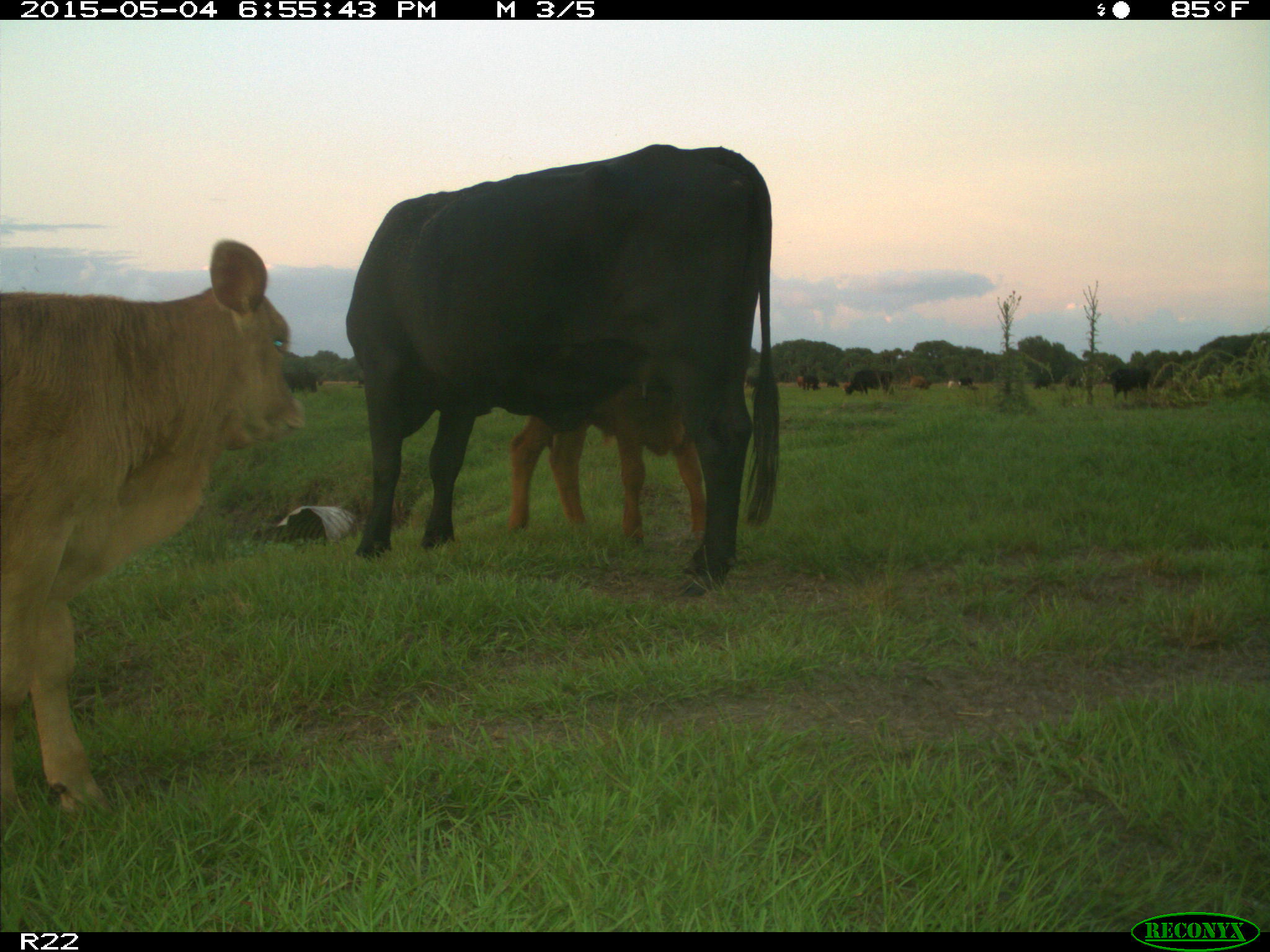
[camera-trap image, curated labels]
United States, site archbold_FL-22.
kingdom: Animalia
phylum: Chordata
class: Mammalia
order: Artiodactyla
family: Bovidae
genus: Bos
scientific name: Bos taurus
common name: domestic cow